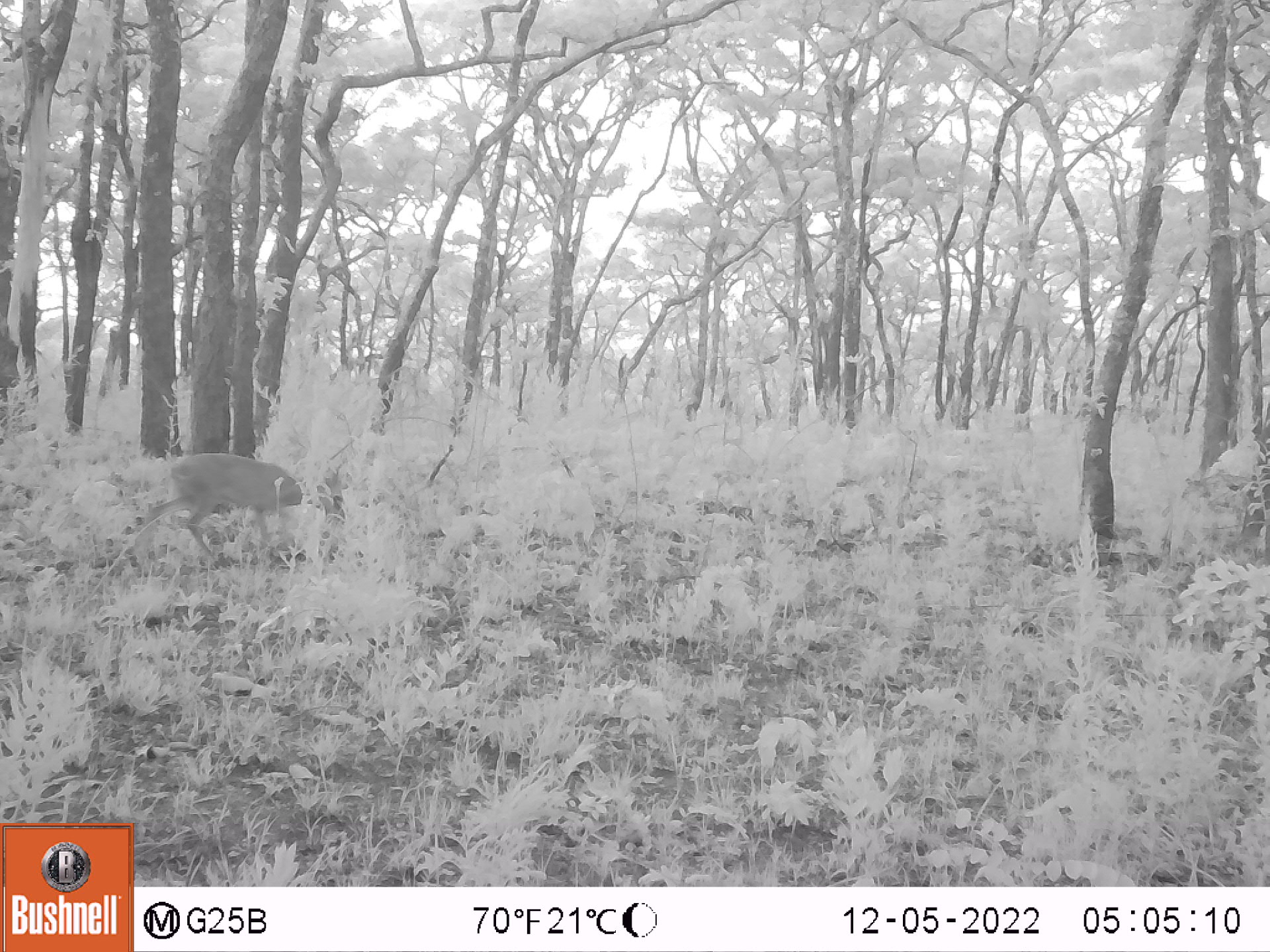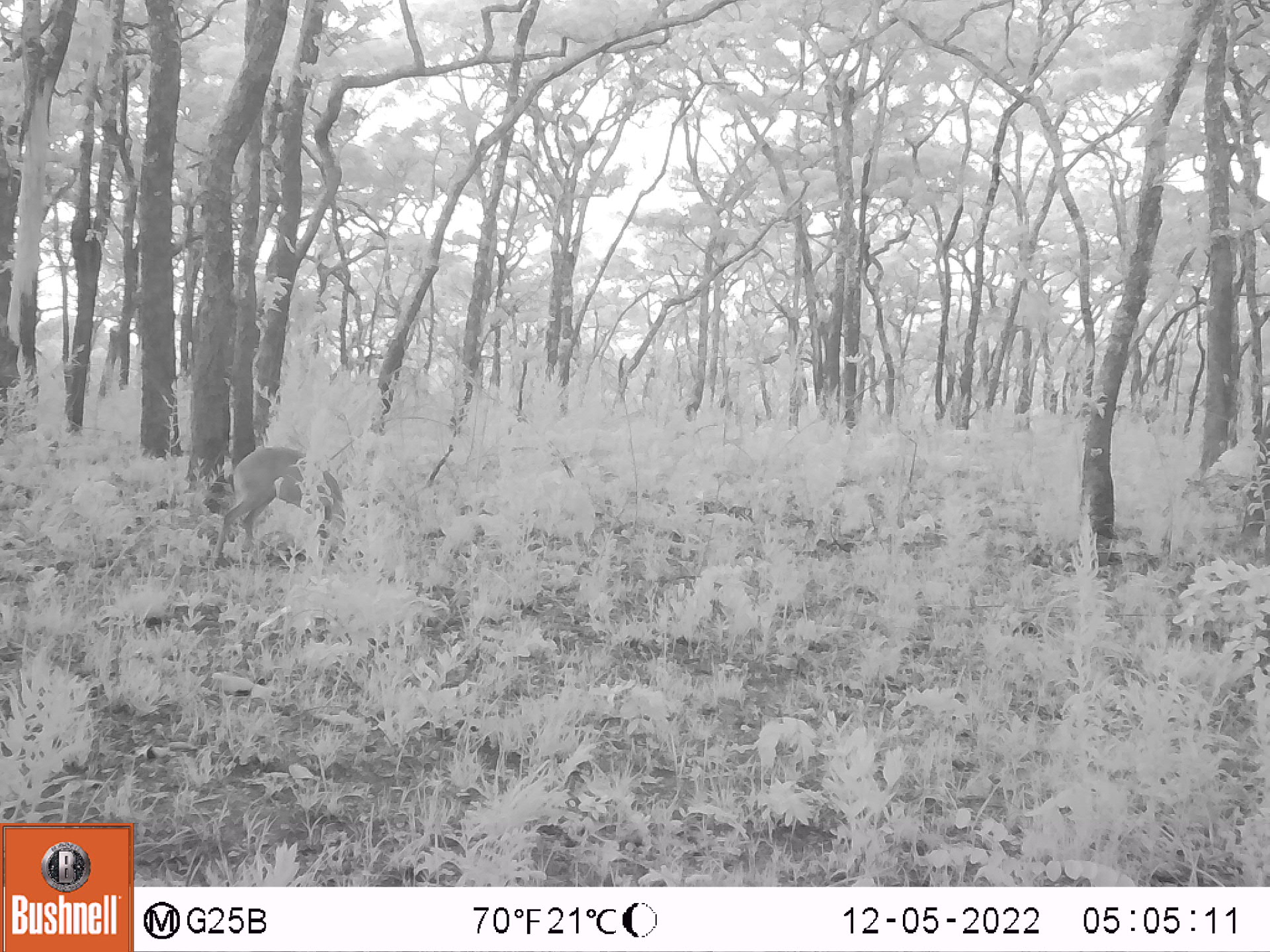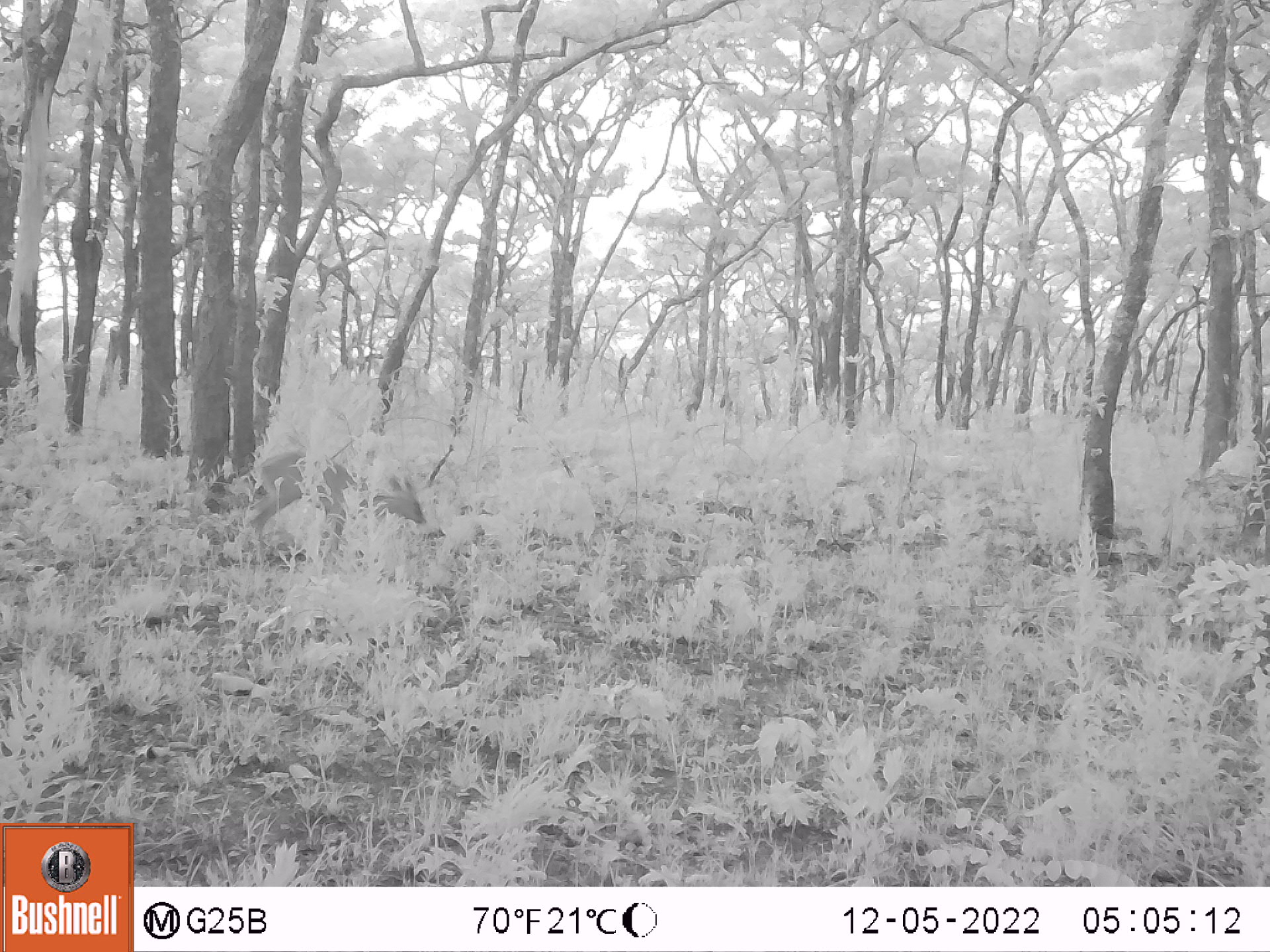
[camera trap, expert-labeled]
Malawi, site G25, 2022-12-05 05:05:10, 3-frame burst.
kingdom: Animalia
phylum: Chordata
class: Mammalia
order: Artiodactyla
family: Bovidae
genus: Sylvicapra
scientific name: Sylvicapra grimmia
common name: common duiker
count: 1